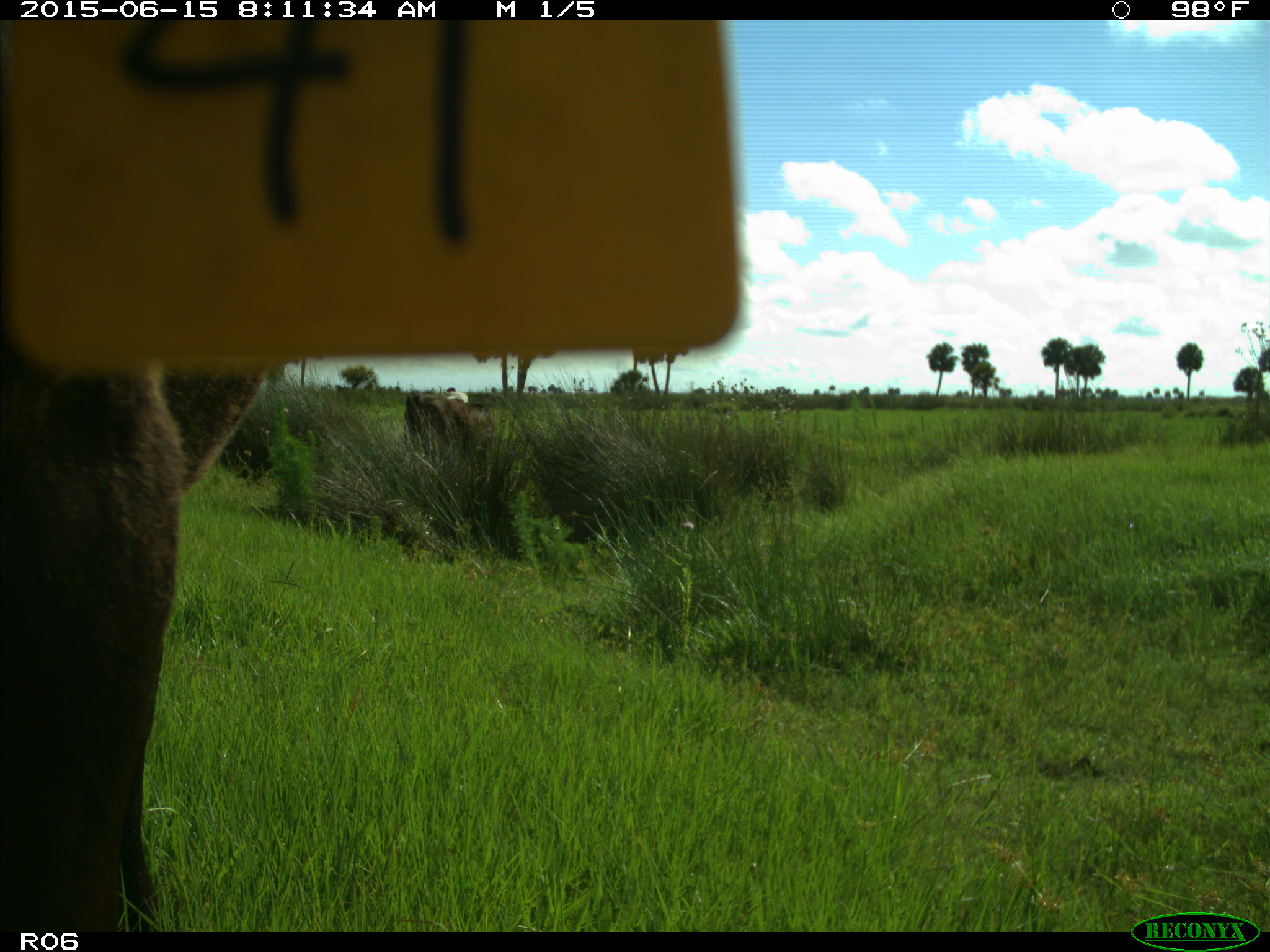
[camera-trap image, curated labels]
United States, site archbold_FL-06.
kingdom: Animalia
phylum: Chordata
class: Mammalia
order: Artiodactyla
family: Bovidae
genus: Bos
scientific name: Bos taurus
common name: domestic cow